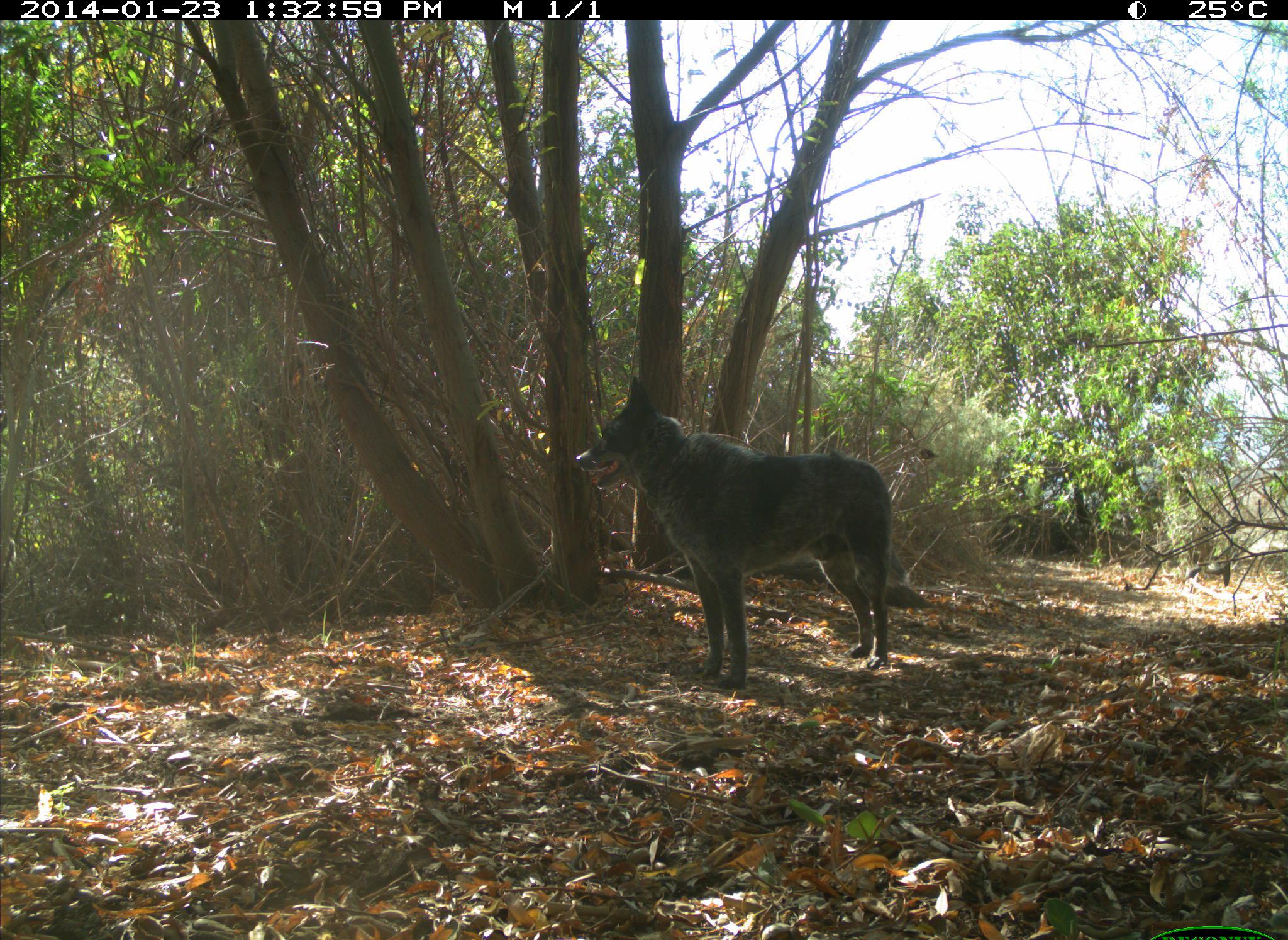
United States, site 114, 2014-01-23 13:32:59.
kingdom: Animalia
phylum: Chordata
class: Mammalia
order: Carnivora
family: Canidae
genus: Canis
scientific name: Canis familiaris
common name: domestic dog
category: dog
Dog (domestic dog) (Canis familiaris).